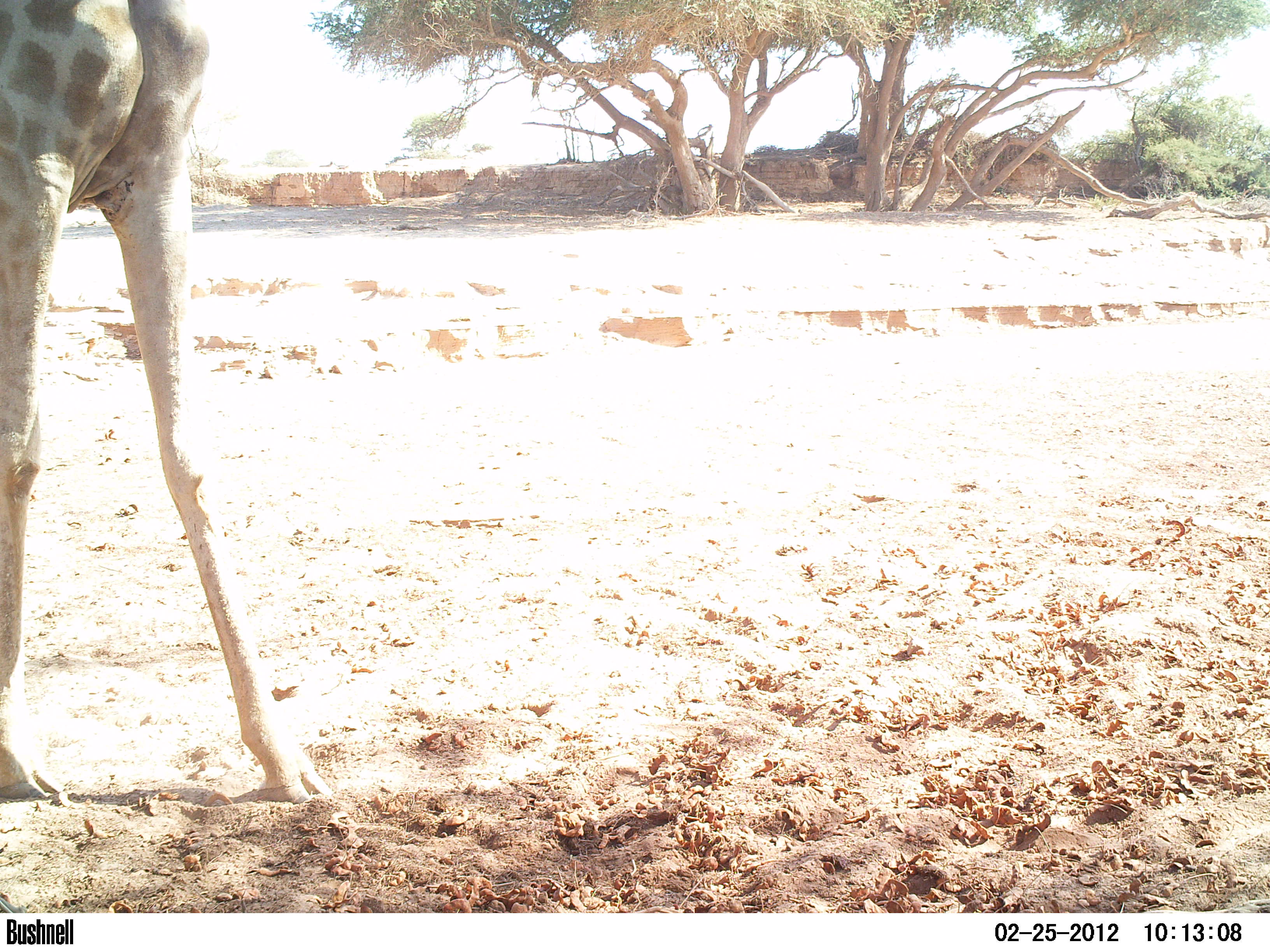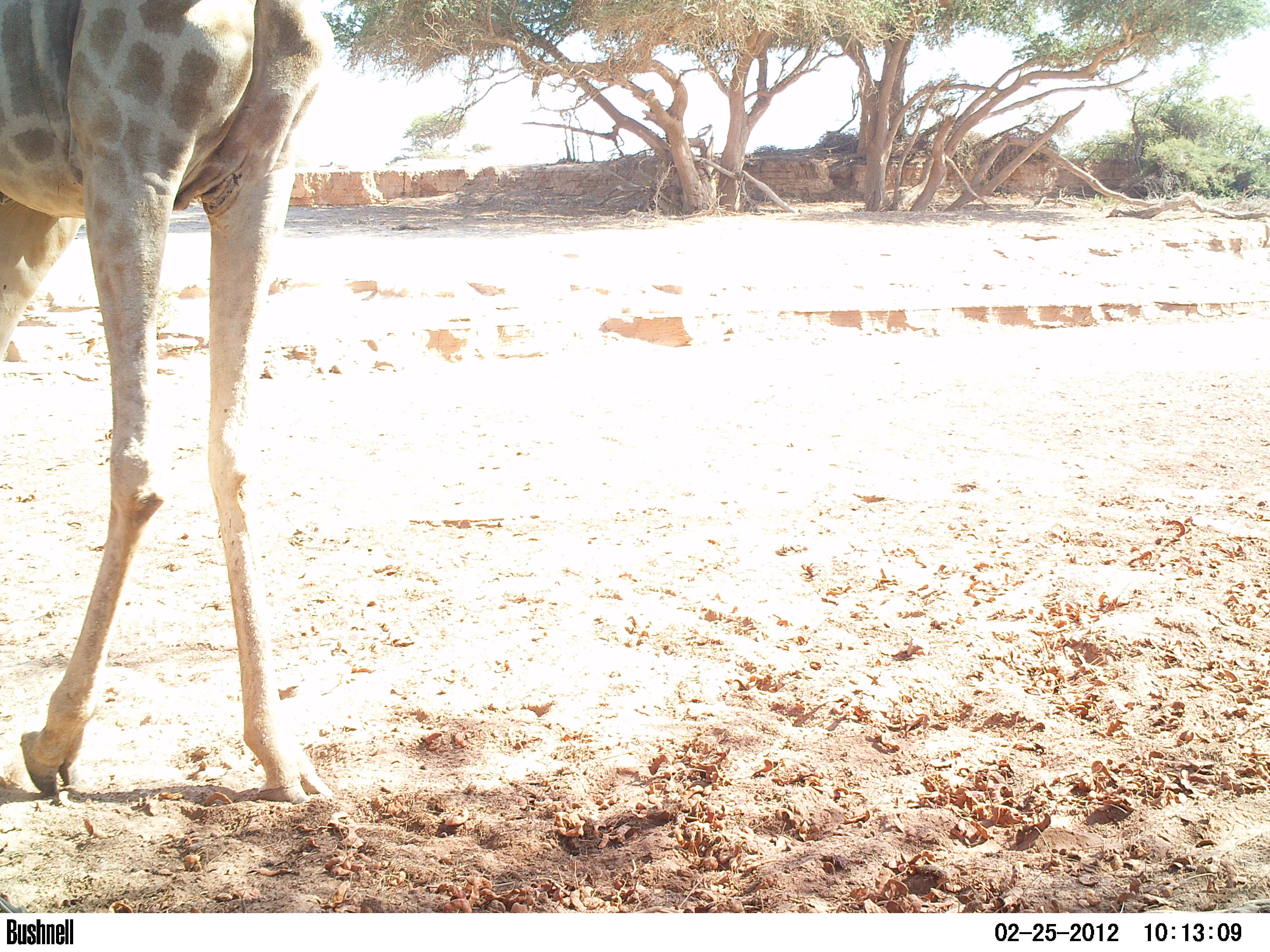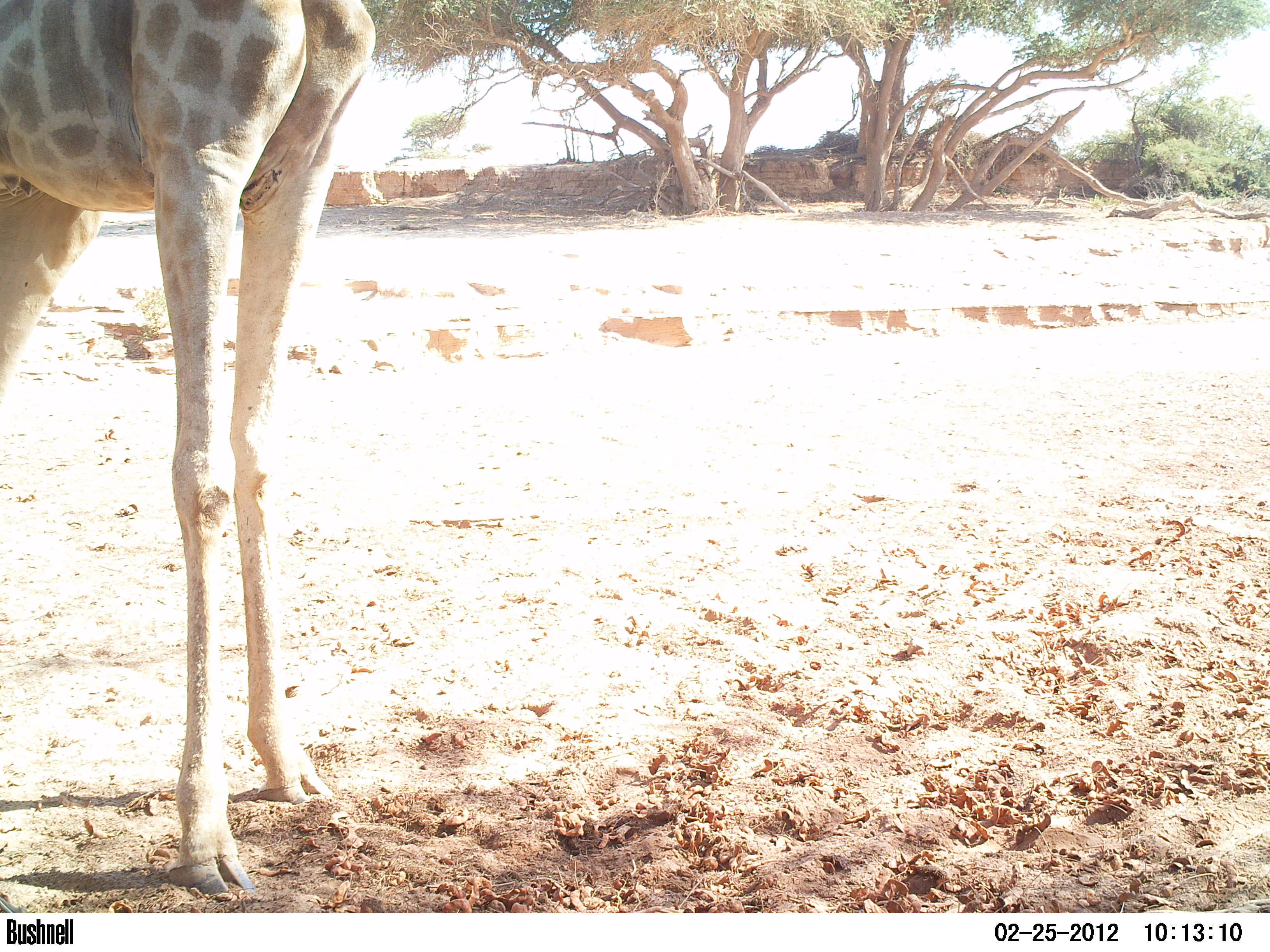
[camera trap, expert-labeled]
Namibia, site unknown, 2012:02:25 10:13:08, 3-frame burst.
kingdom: Animalia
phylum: Chordata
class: Mammalia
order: Artiodactyla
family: Giraffidae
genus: Giraffa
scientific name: Giraffa camelopardalis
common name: giraffe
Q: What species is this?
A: Giraffa camelopardalis (giraffe).